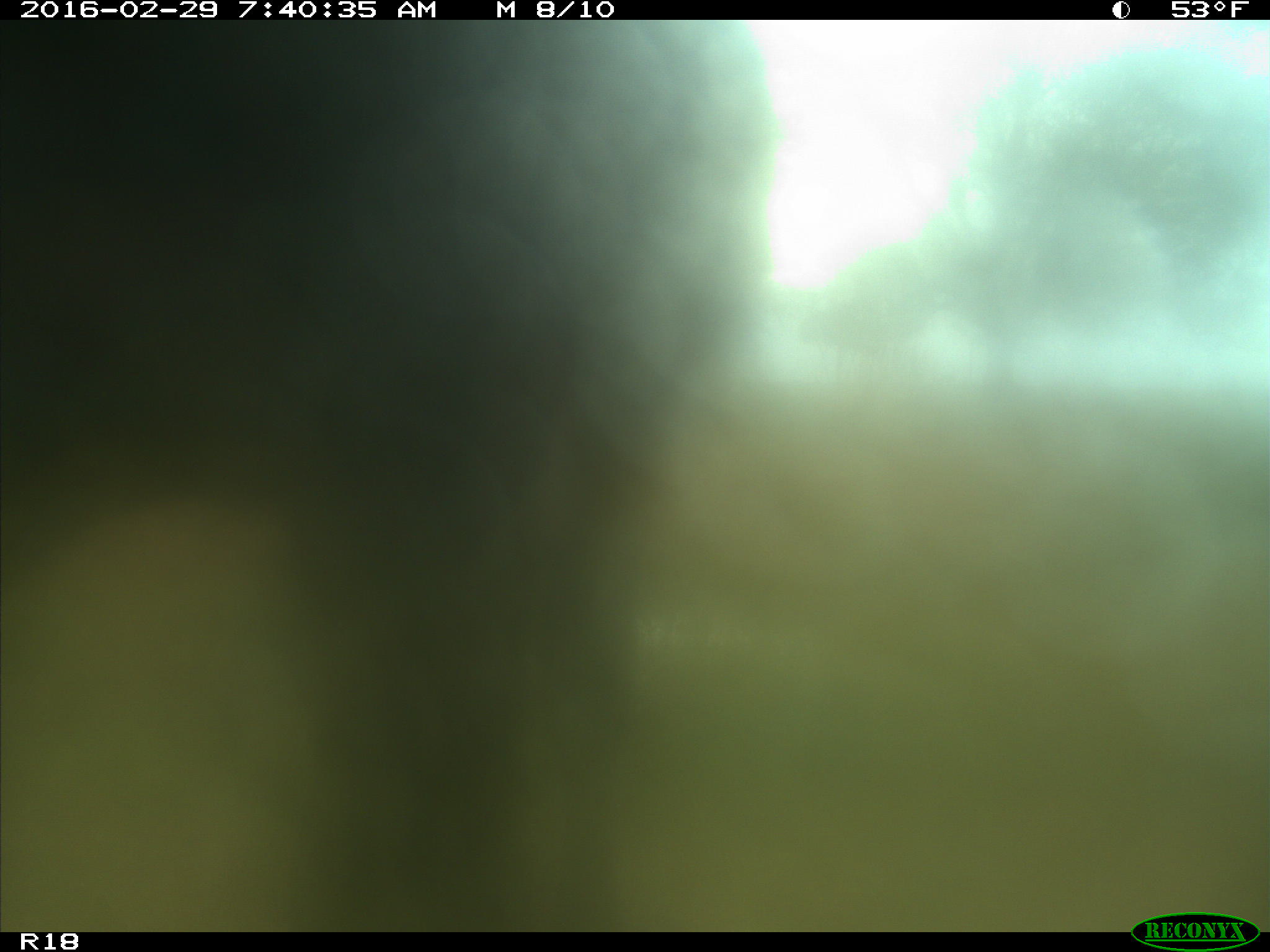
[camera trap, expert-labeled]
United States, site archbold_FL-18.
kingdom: Animalia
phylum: Chordata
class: Mammalia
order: Artiodactyla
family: Bovidae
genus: Bos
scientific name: Bos taurus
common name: domestic cow